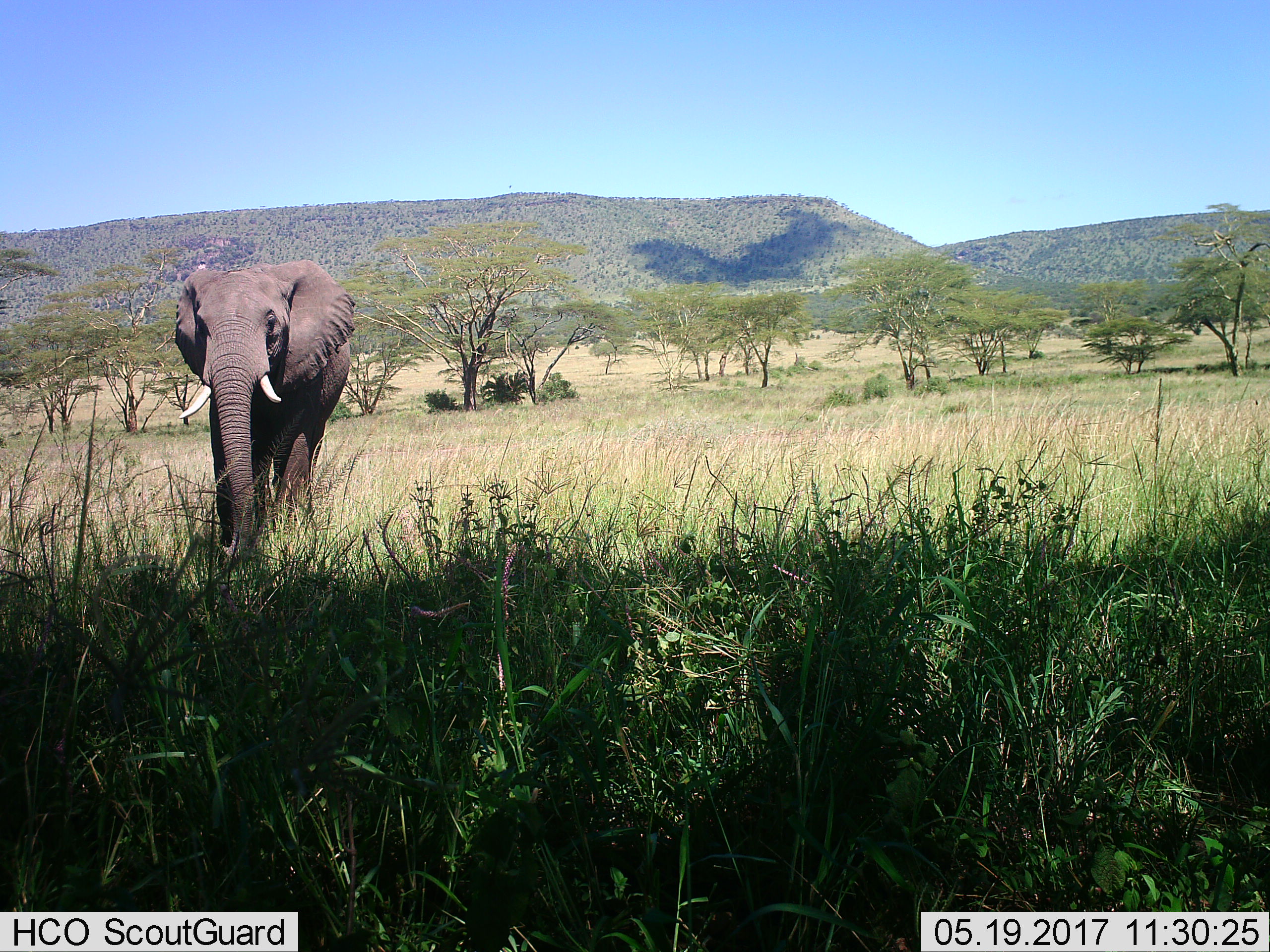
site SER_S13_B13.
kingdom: Animalia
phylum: Chordata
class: Mammalia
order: Proboscidea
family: Elephantidae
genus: Loxodonta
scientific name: Loxodonta africana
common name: african bush elephant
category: elephant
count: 1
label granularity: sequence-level